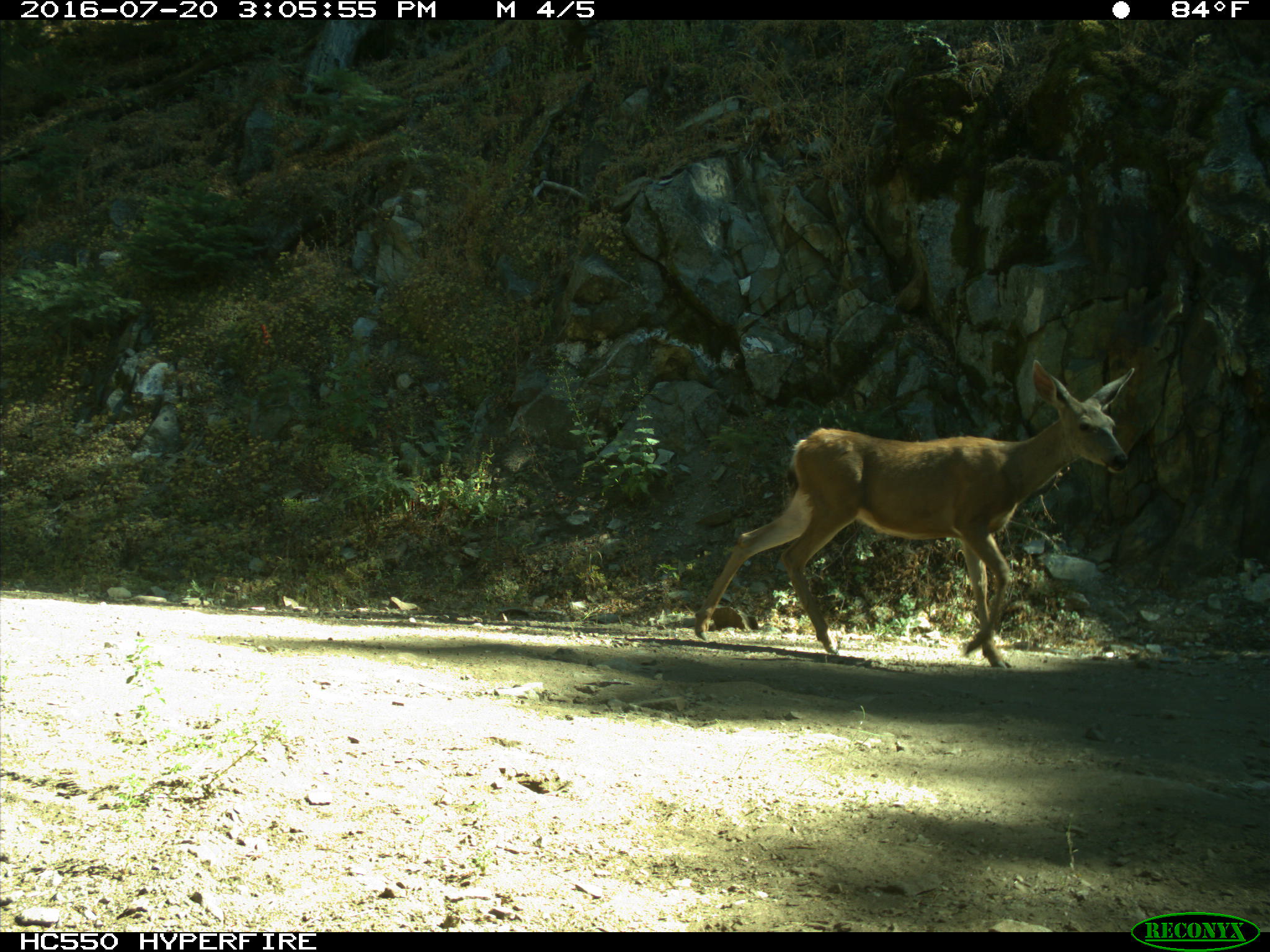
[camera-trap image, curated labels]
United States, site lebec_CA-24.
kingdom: Animalia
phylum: Chordata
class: Mammalia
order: Artiodactyla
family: Cervidae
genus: Odocoileus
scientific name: Odocoileus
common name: deer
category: unidentified deer